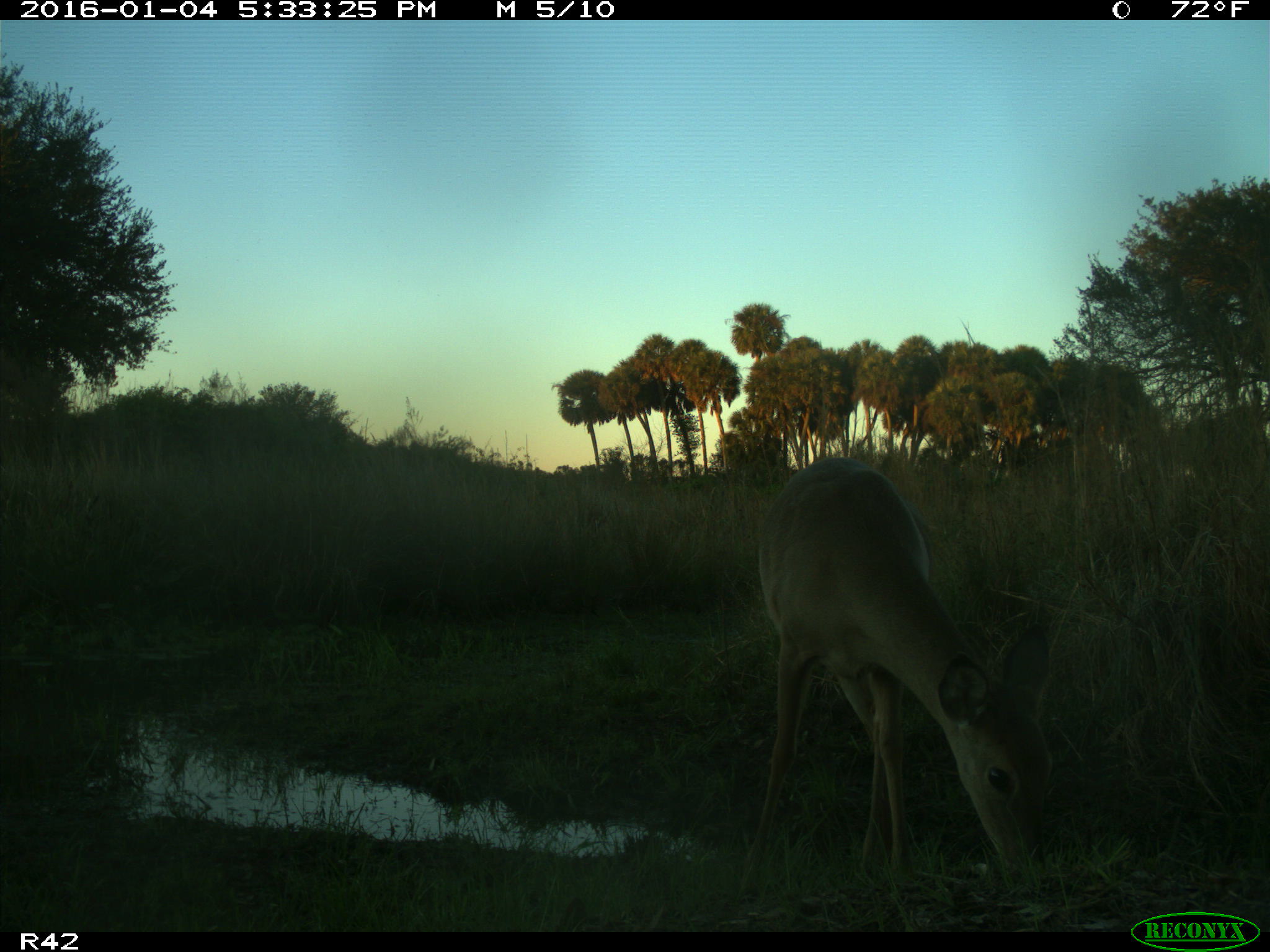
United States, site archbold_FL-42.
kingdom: Animalia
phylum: Chordata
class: Mammalia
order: Artiodactyla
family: Cervidae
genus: Odocoileus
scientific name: Odocoileus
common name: deer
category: unidentified deer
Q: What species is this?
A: Unidentified deer (deer) (Odocoileus).